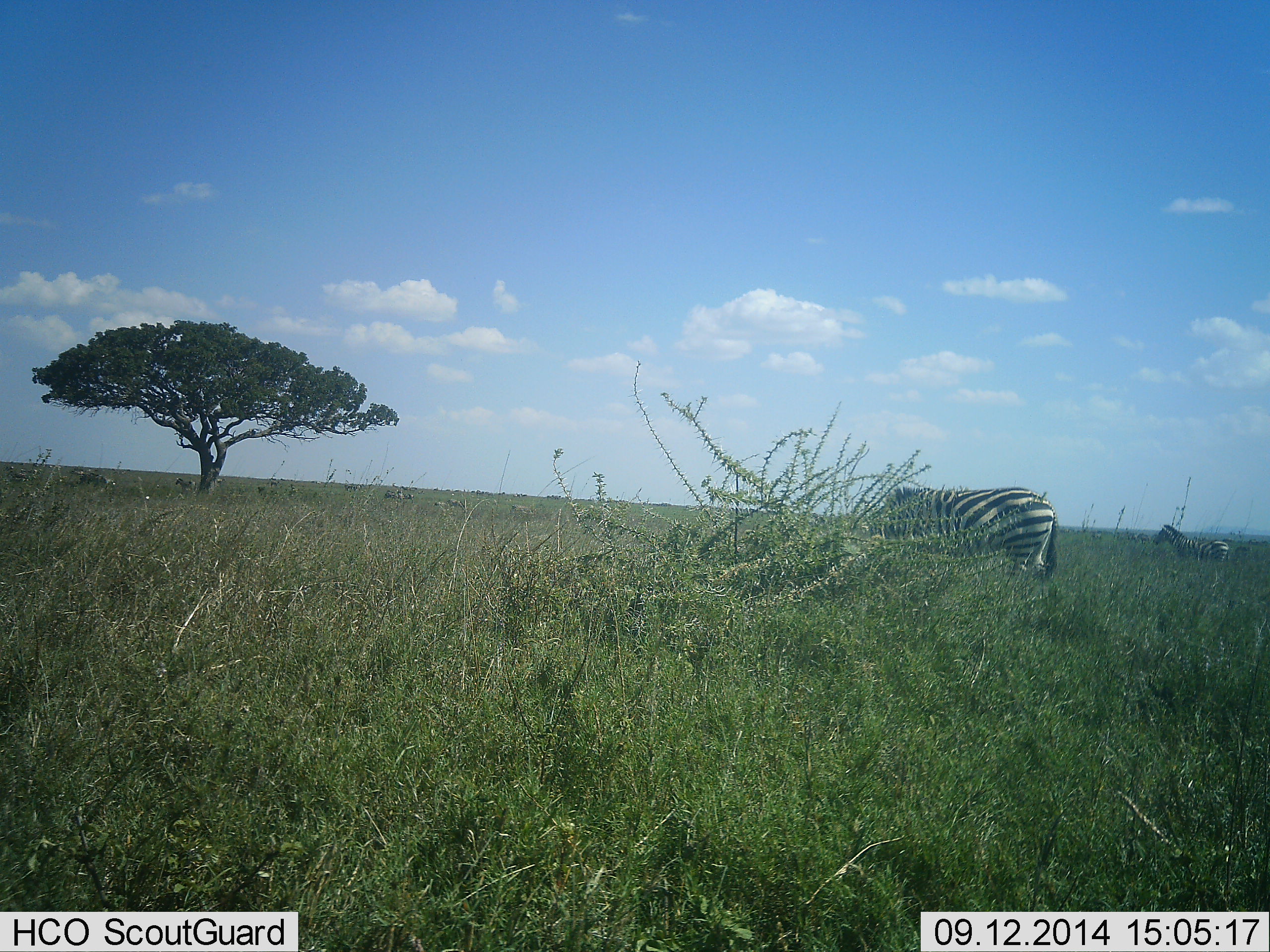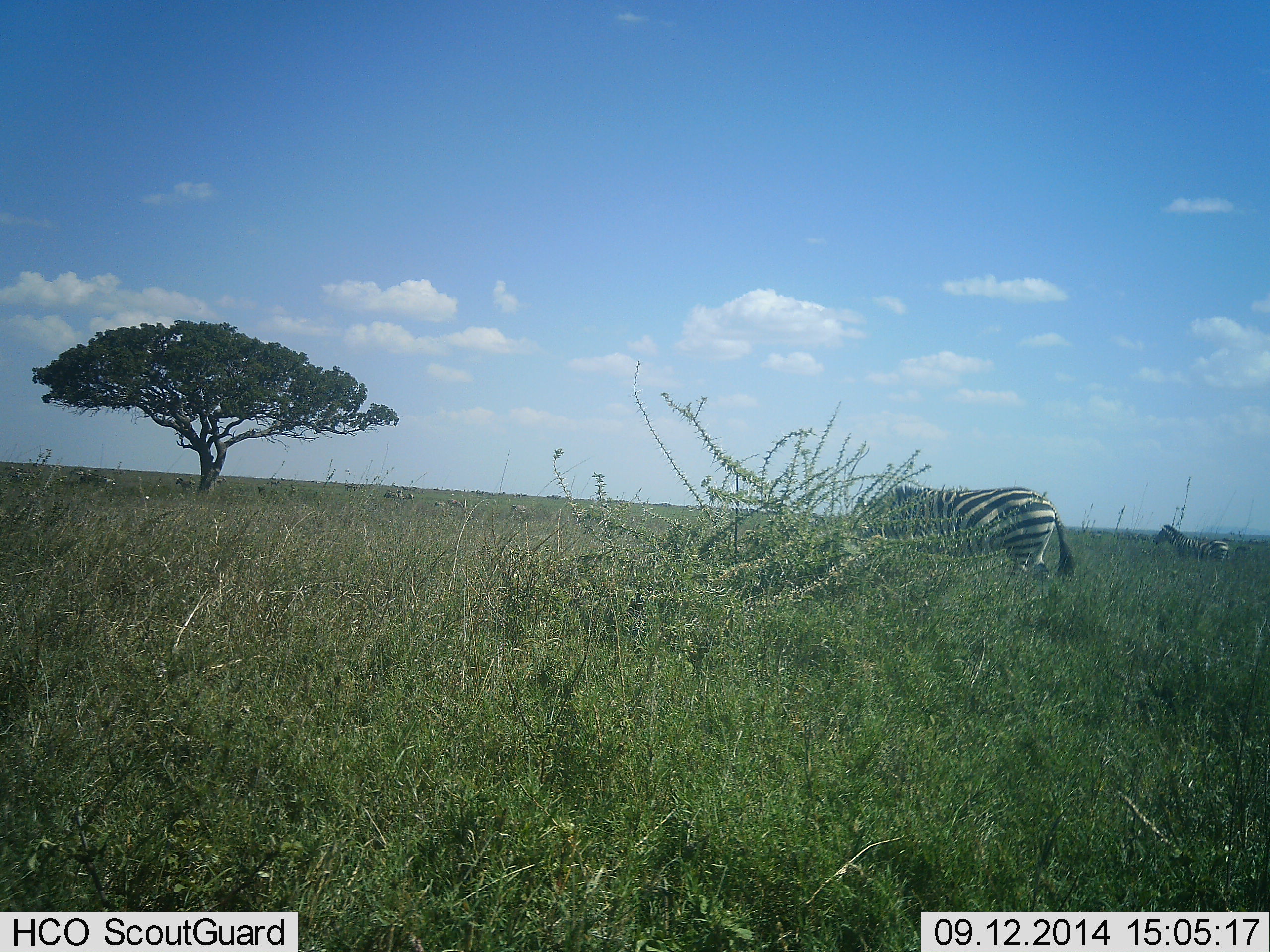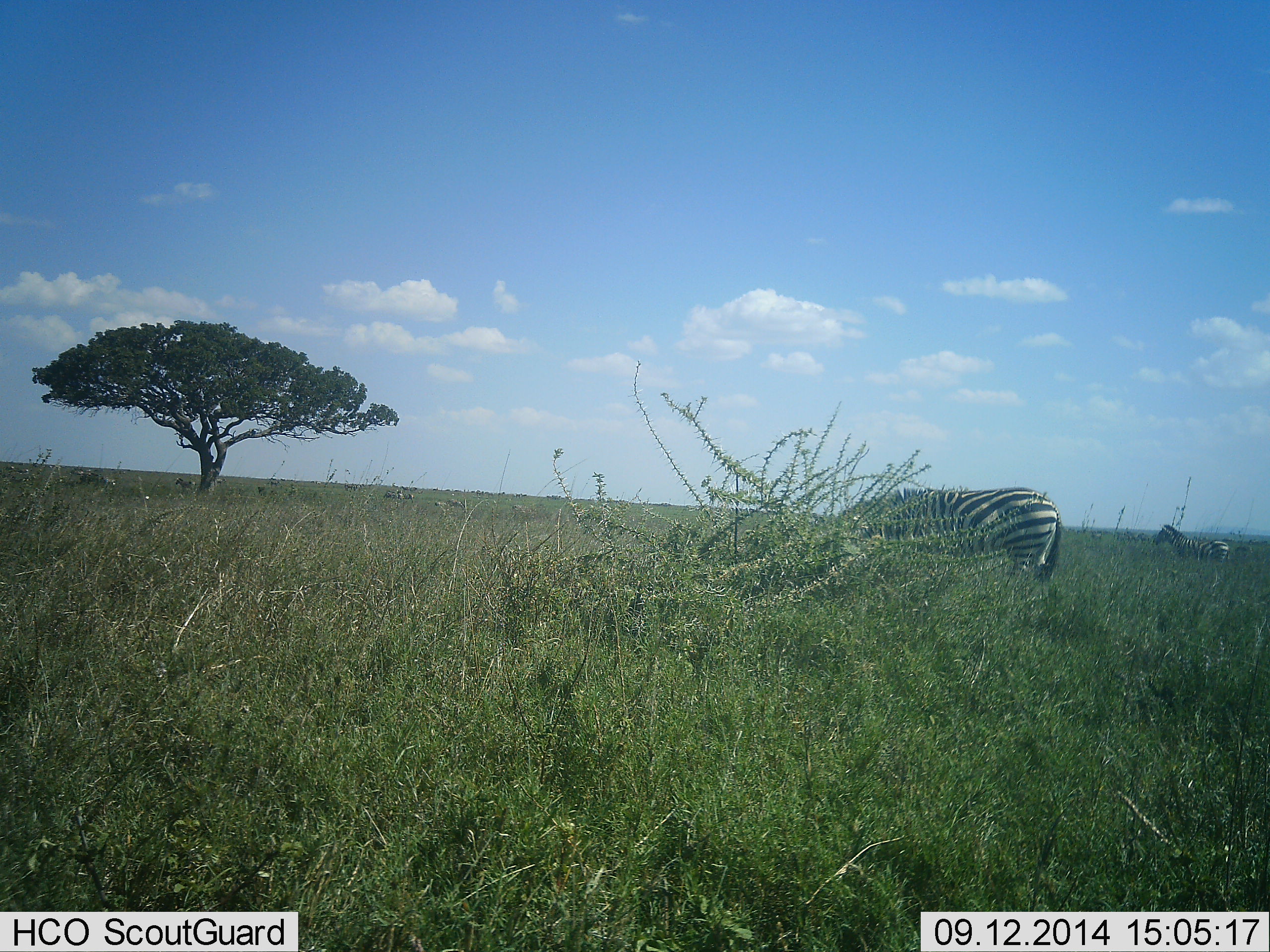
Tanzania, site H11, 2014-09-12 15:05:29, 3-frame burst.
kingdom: Animalia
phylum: Chordata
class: Mammalia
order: Perissodactyla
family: Equidae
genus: Equus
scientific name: Equus quagga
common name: plains zebra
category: zebra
Zebra (plains zebra) (Equus quagga), count 2. Behavior (volunteer vote fractions): standing 80%, resting 0%, moving 0%, interacting 0%. Young present (vote fraction): 0%. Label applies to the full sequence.